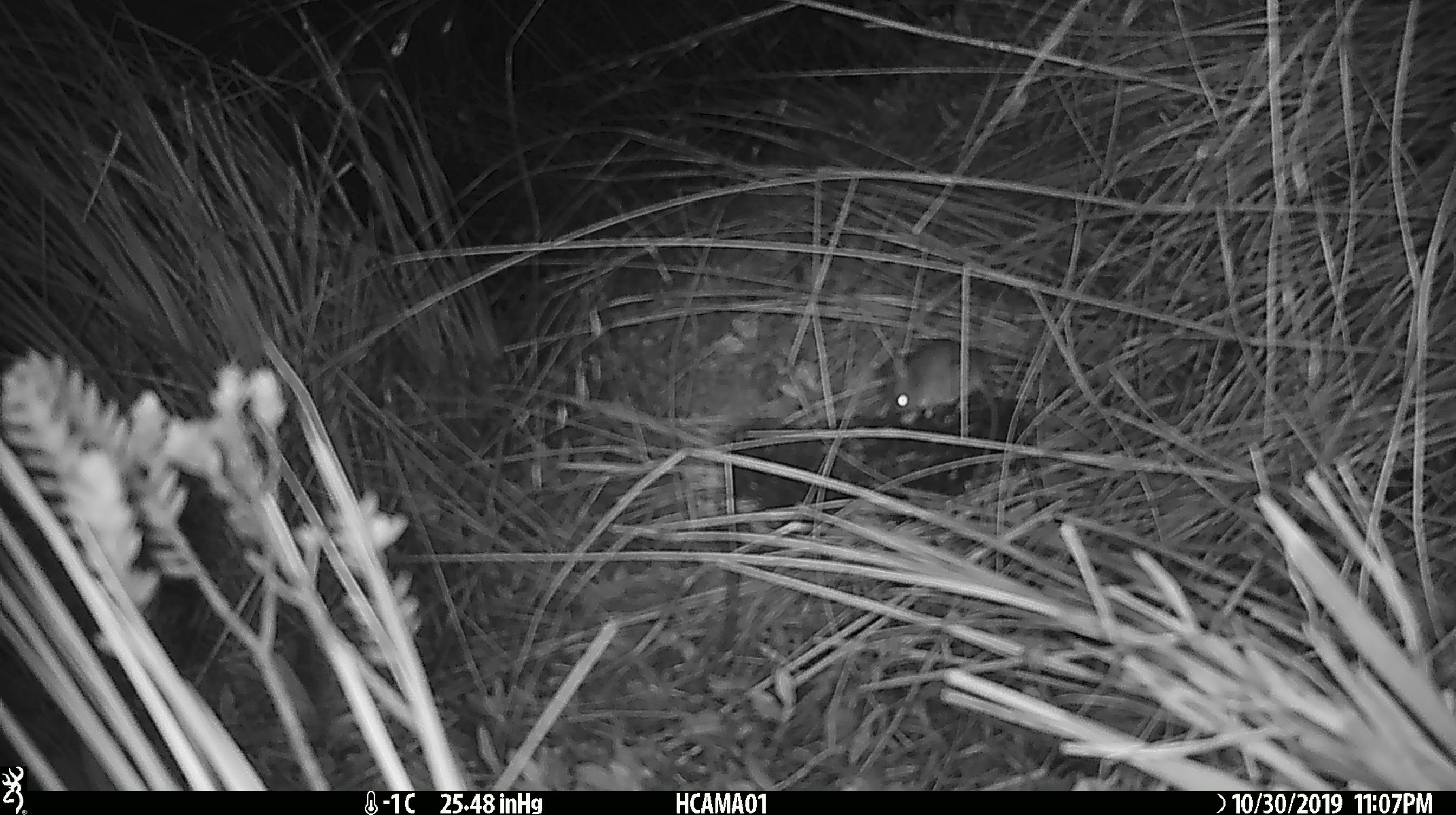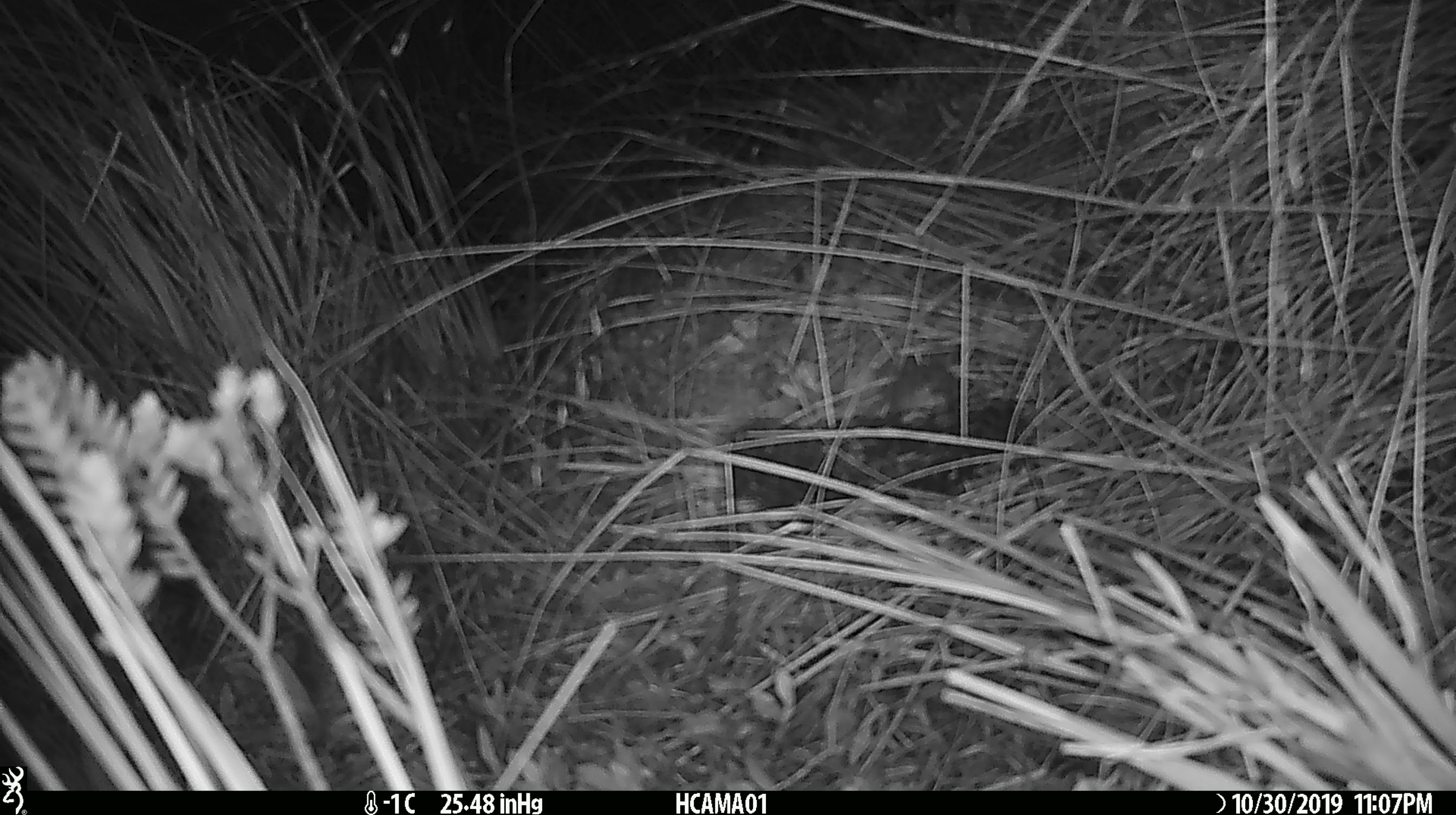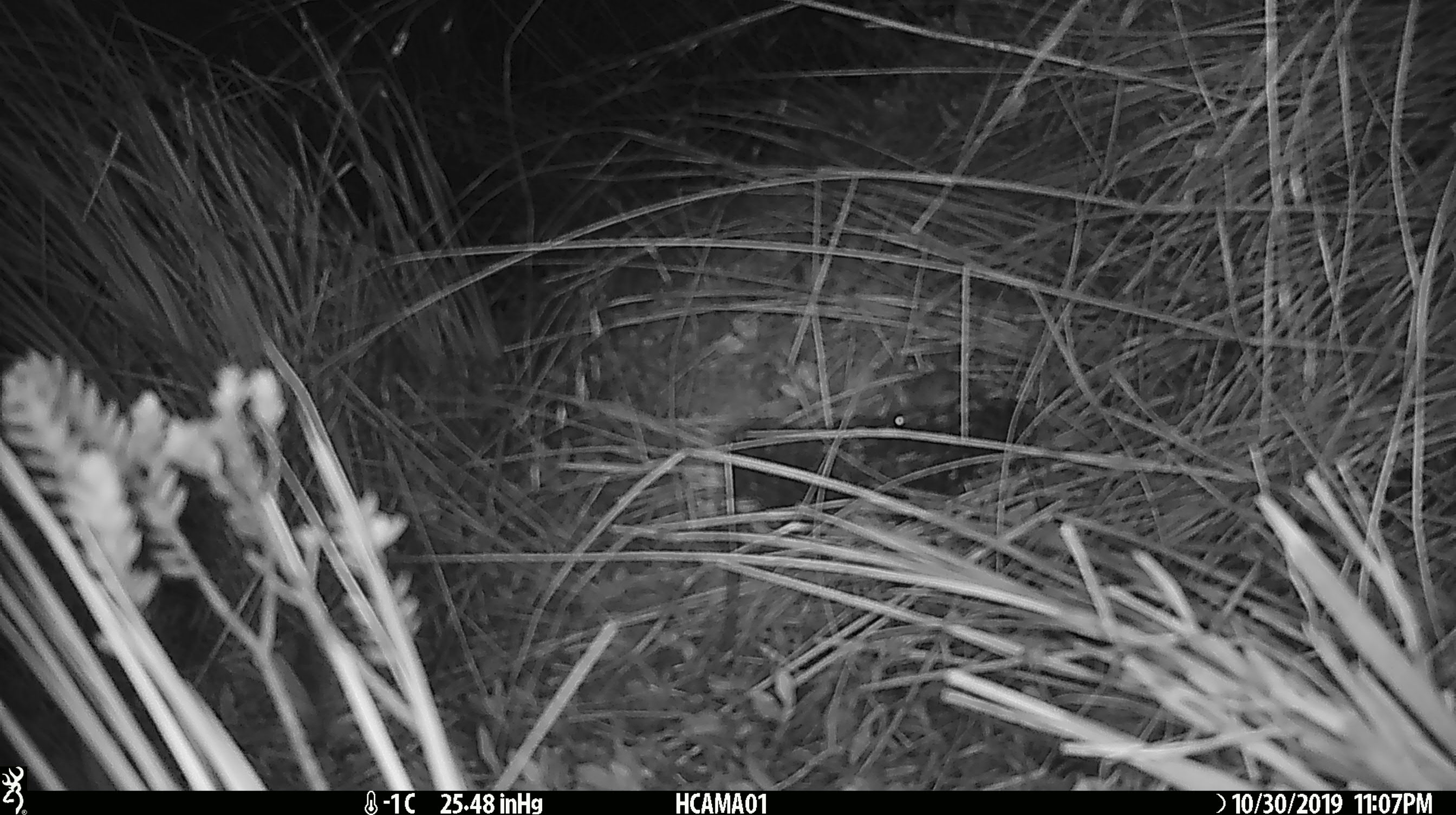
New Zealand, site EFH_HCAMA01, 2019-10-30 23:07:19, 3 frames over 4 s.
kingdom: Animalia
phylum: Chordata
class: Mammalia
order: Rodentia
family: Muridae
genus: Mus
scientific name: Mus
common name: mouse